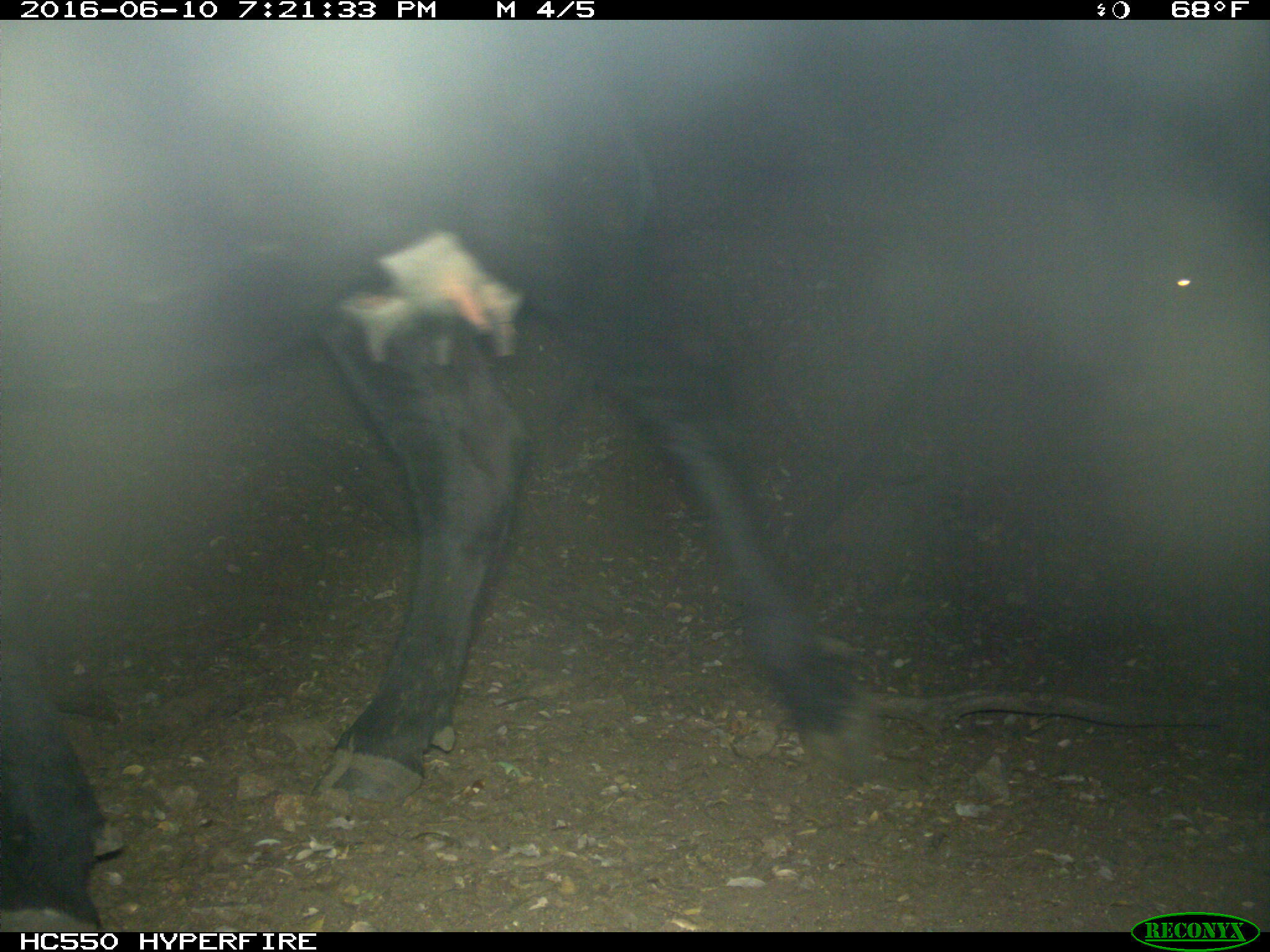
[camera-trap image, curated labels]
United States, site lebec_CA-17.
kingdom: Animalia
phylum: Chordata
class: Mammalia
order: Artiodactyla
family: Bovidae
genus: Bos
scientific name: Bos taurus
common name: domestic cow